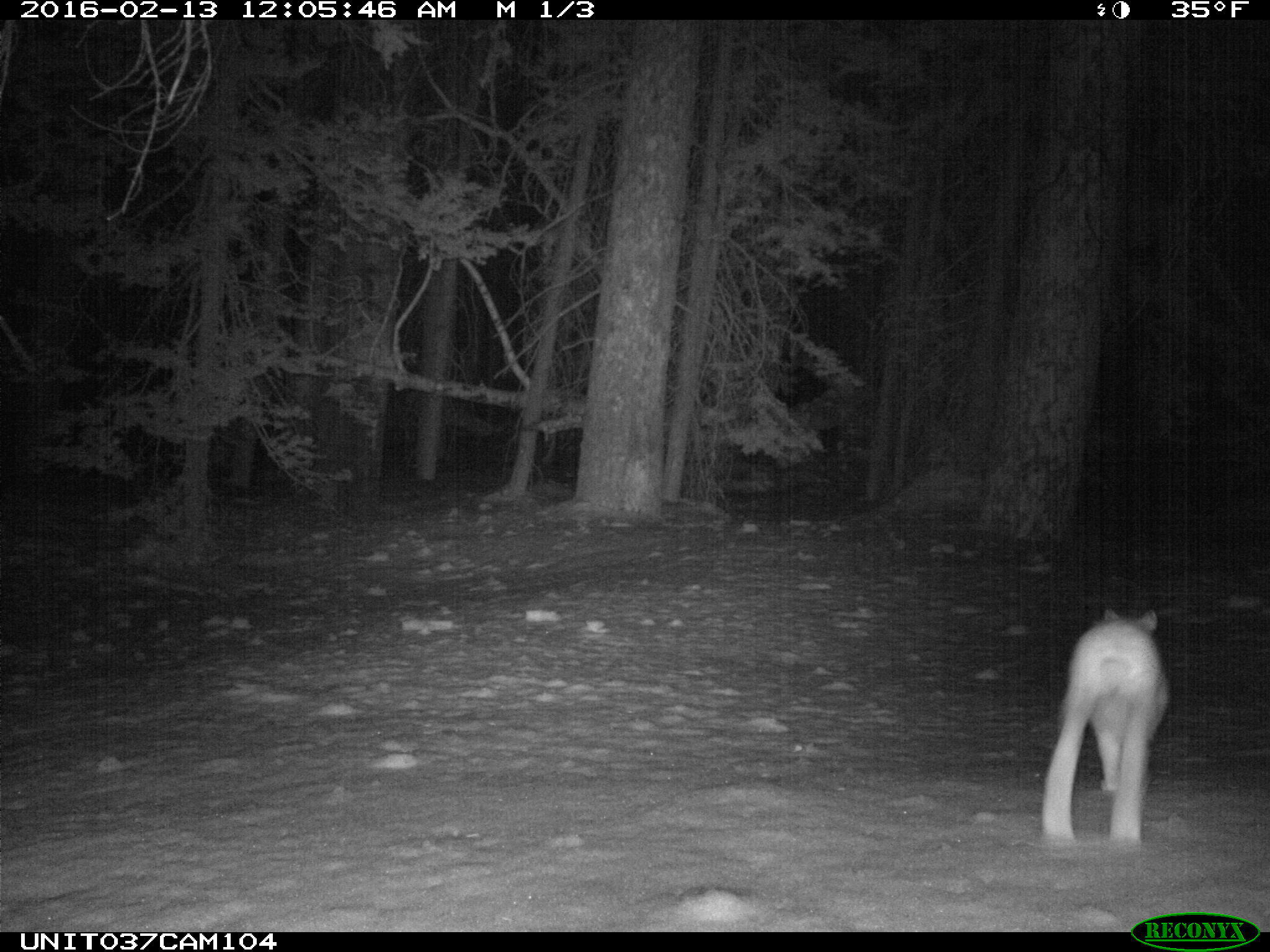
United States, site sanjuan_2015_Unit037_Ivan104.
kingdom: Animalia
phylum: Chordata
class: Mammalia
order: Lagomorpha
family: Leporidae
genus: Lepus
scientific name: Lepus americanus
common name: snowshoe hare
Lepus americanus (snowshoe hare).